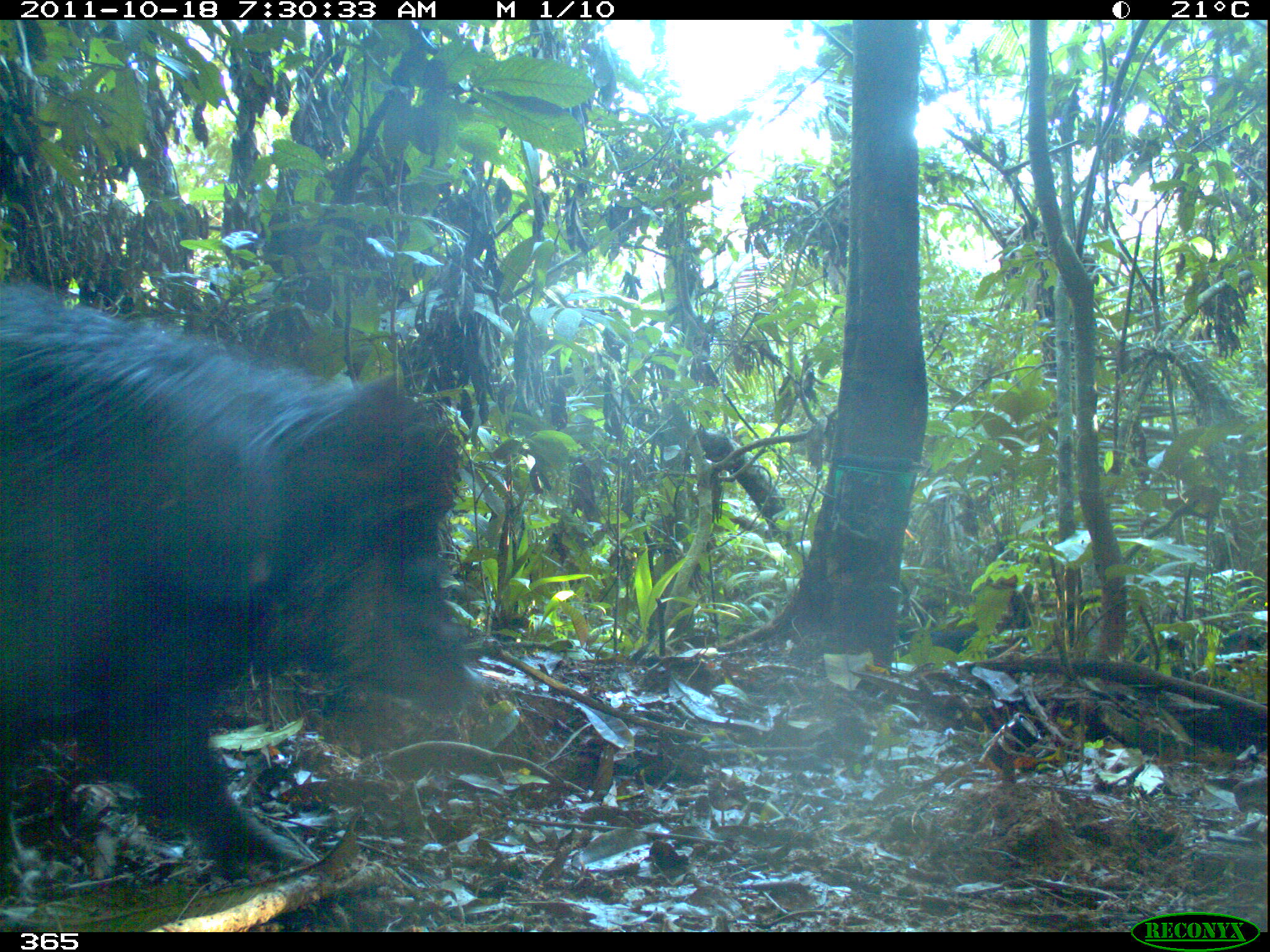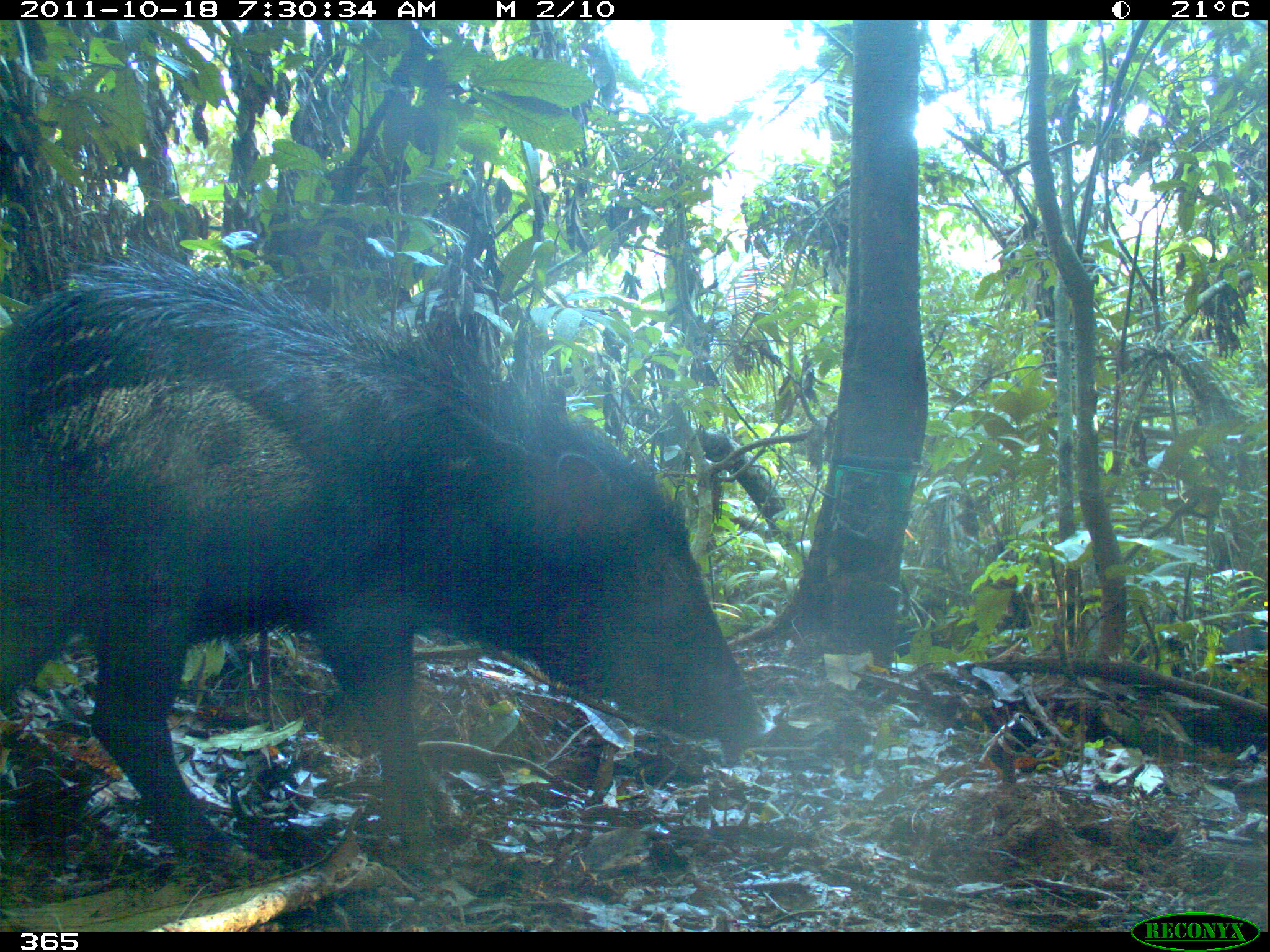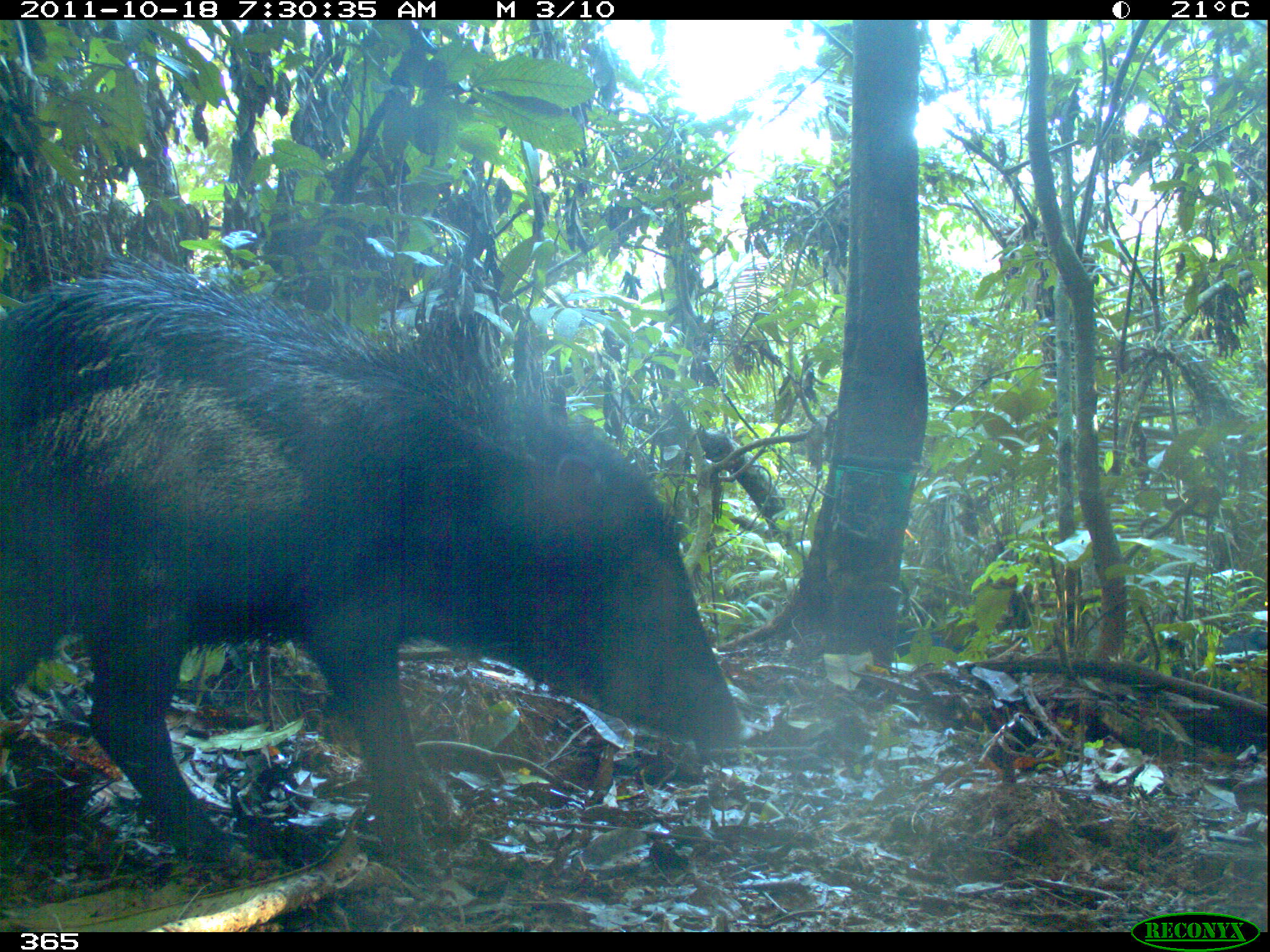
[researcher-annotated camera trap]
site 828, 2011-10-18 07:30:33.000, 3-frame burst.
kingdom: Animalia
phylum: Chordata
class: Mammalia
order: Artiodactyla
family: Tayassuidae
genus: Tayassu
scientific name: Tayassu pecari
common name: white-lipped peccary